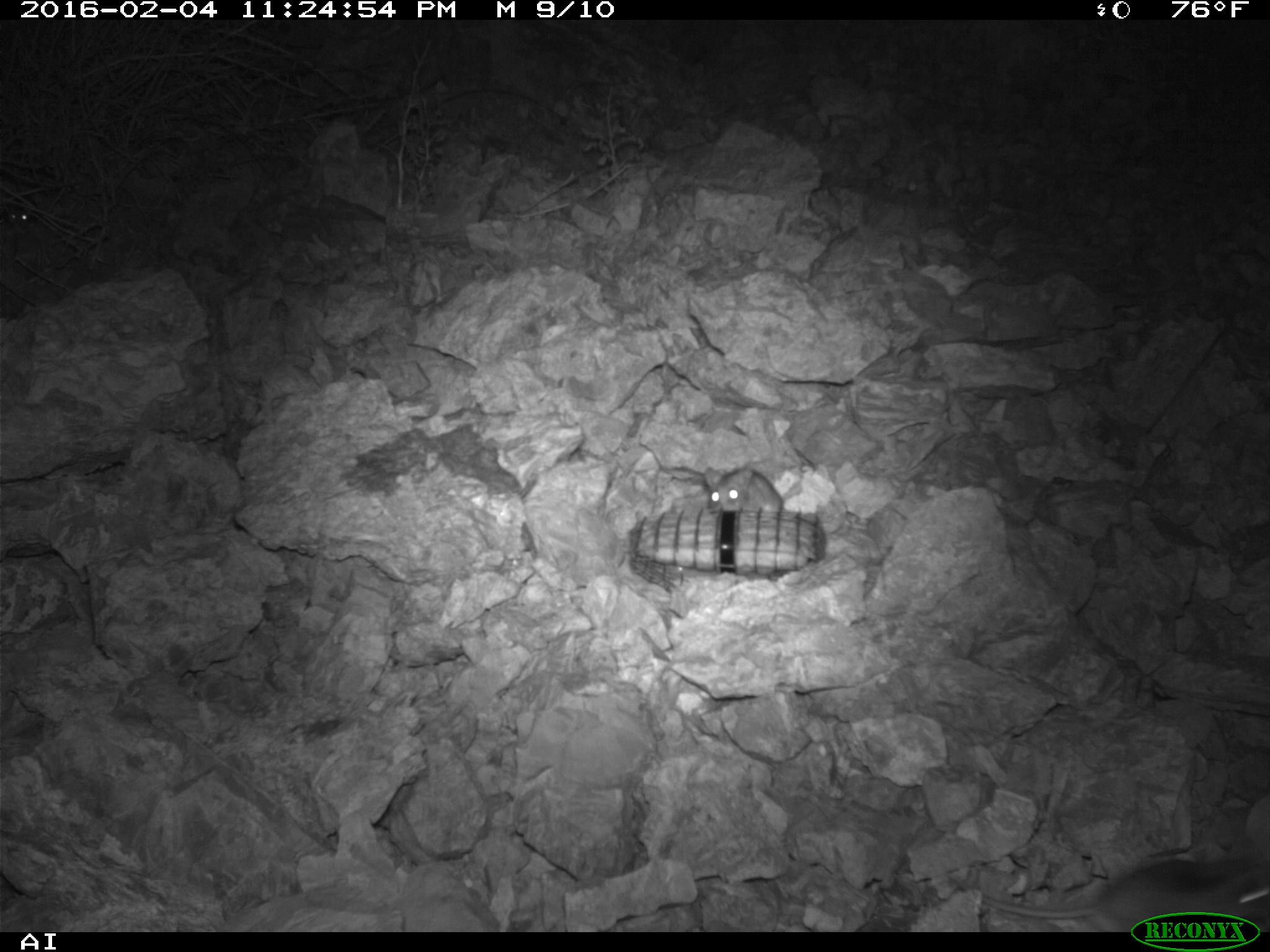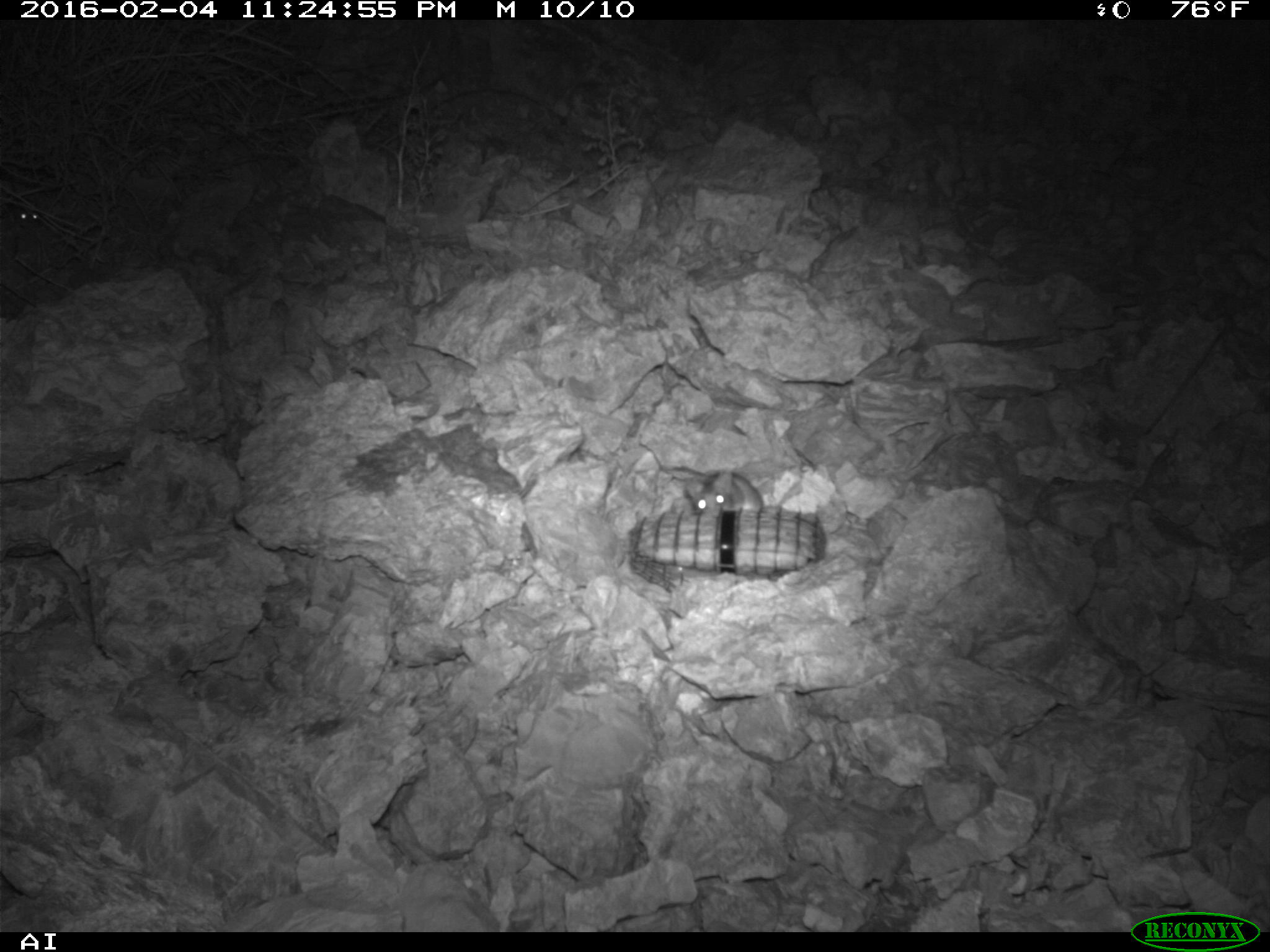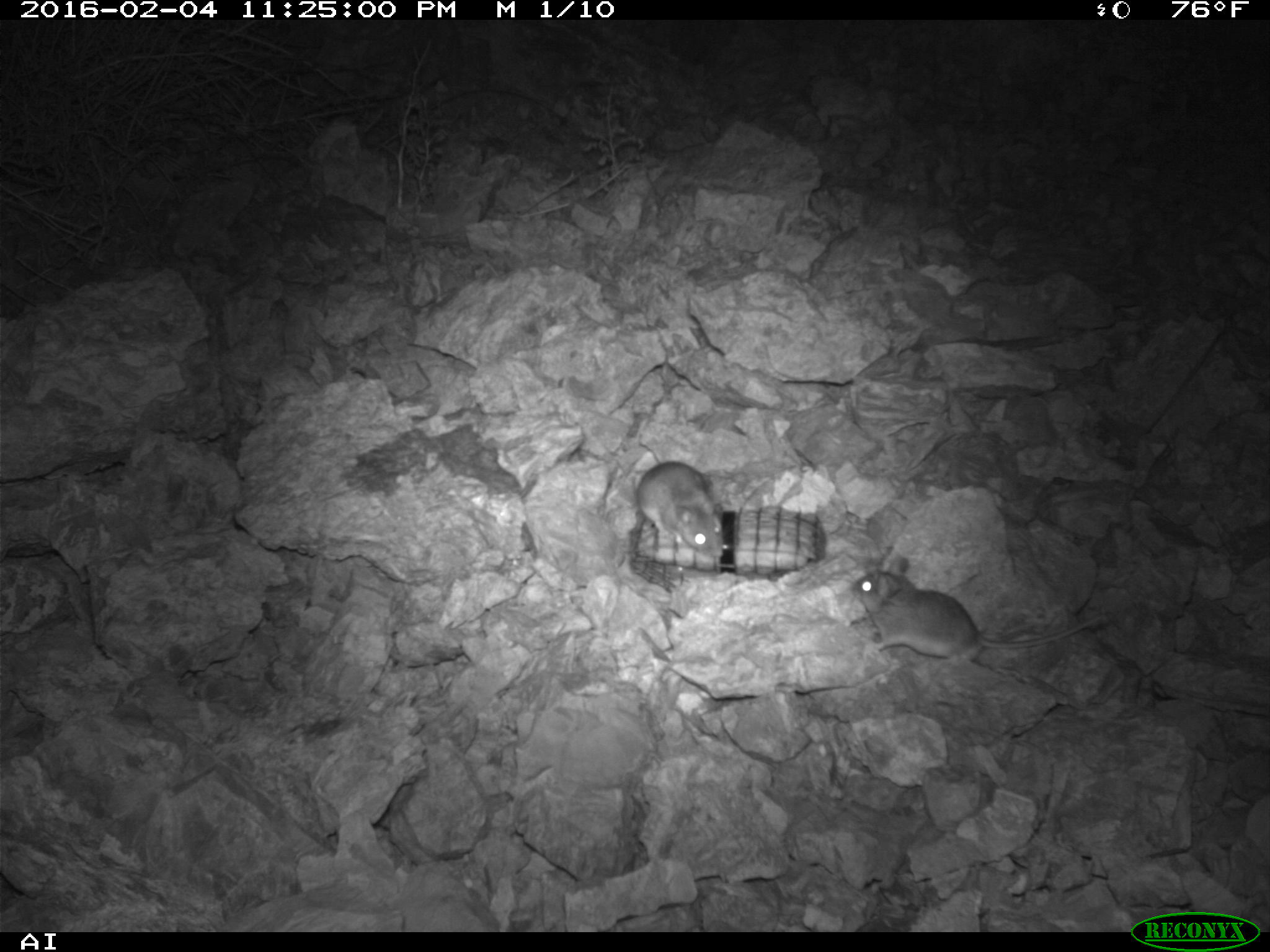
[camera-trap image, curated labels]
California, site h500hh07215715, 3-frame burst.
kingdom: Animalia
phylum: Chordata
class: Mammalia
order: Rodentia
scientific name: Rodentia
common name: rodent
Rodent (Rodentia).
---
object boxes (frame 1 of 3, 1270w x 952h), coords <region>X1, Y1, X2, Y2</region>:
rodent: <region>951, 858, 1269, 932</region>; <region>704, 464, 783, 514</region>; <region>0, 192, 38, 229</region>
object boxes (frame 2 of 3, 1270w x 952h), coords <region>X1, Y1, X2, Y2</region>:
rodent: <region>683, 469, 762, 519</region>; <region>8, 196, 42, 222</region>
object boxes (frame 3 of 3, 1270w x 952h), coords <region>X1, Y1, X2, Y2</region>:
rodent: <region>851, 555, 1104, 661</region>; <region>636, 418, 723, 557</region>